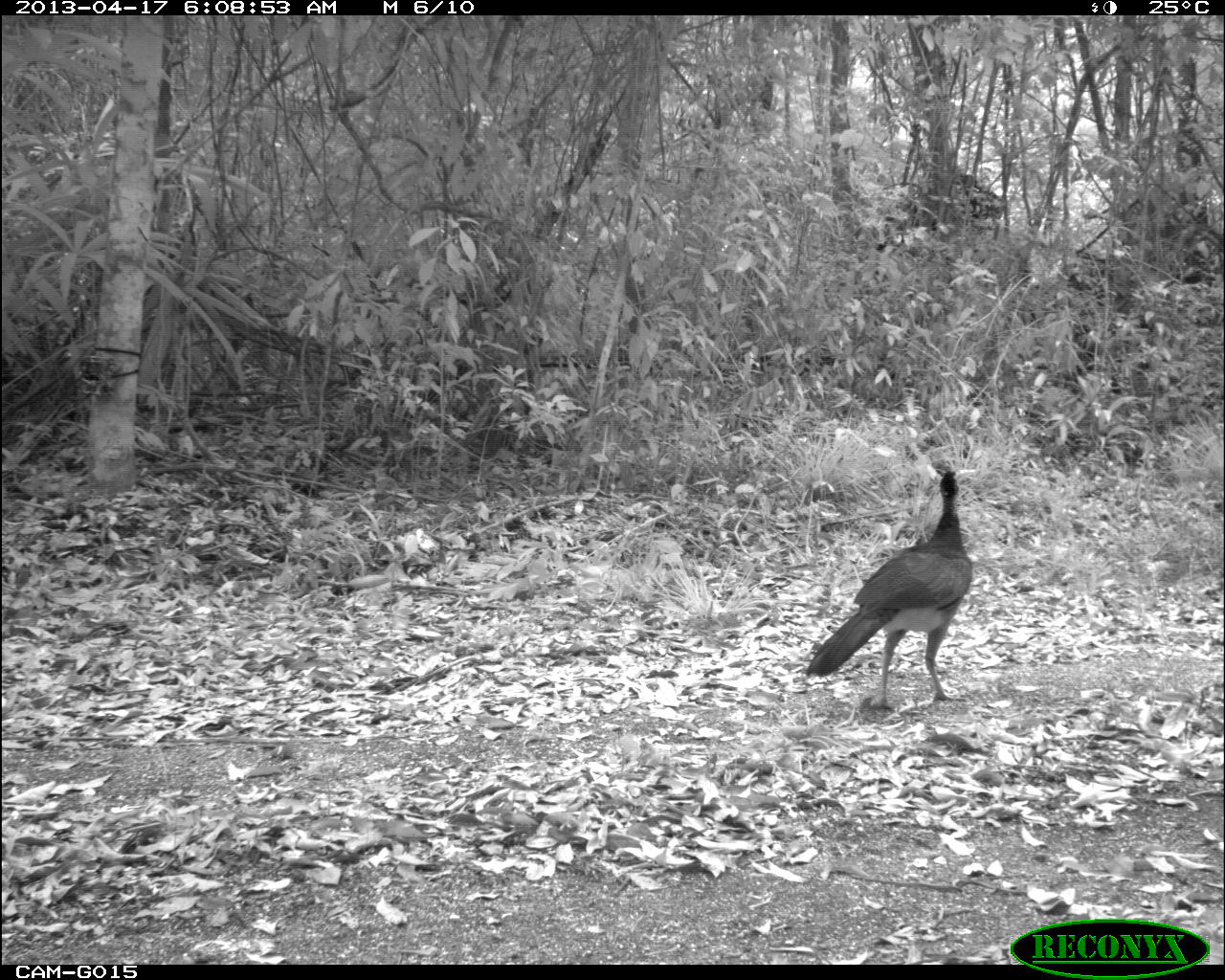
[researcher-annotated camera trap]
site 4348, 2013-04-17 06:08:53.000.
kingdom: Animalia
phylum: Chordata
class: Aves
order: Galliformes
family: Cracidae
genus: Crax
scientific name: Crax rubra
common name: great curassow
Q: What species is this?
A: Crax rubra (great curassow).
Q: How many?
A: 3.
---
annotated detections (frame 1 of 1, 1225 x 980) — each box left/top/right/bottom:
crax rubra: 804/470/973/710